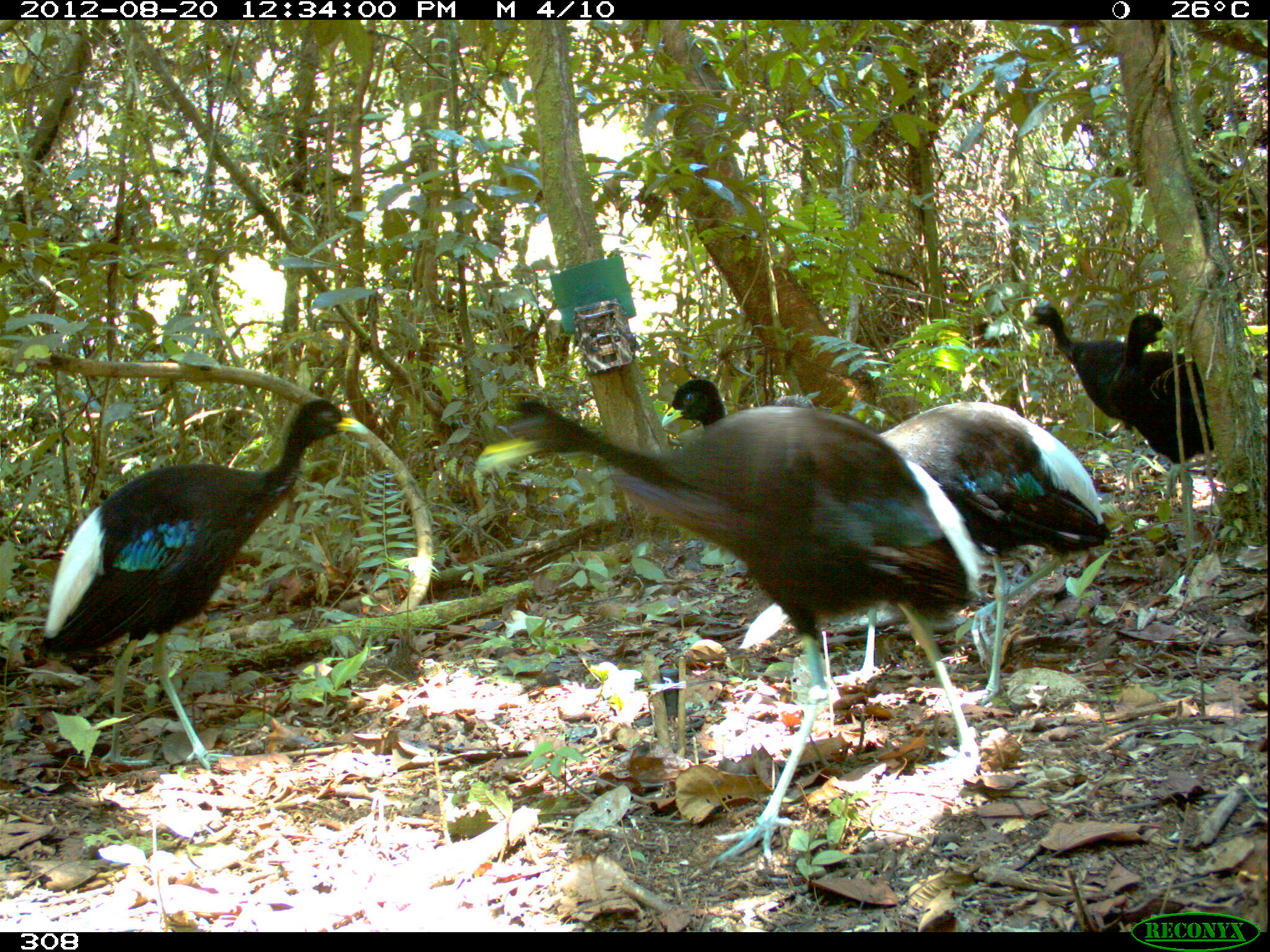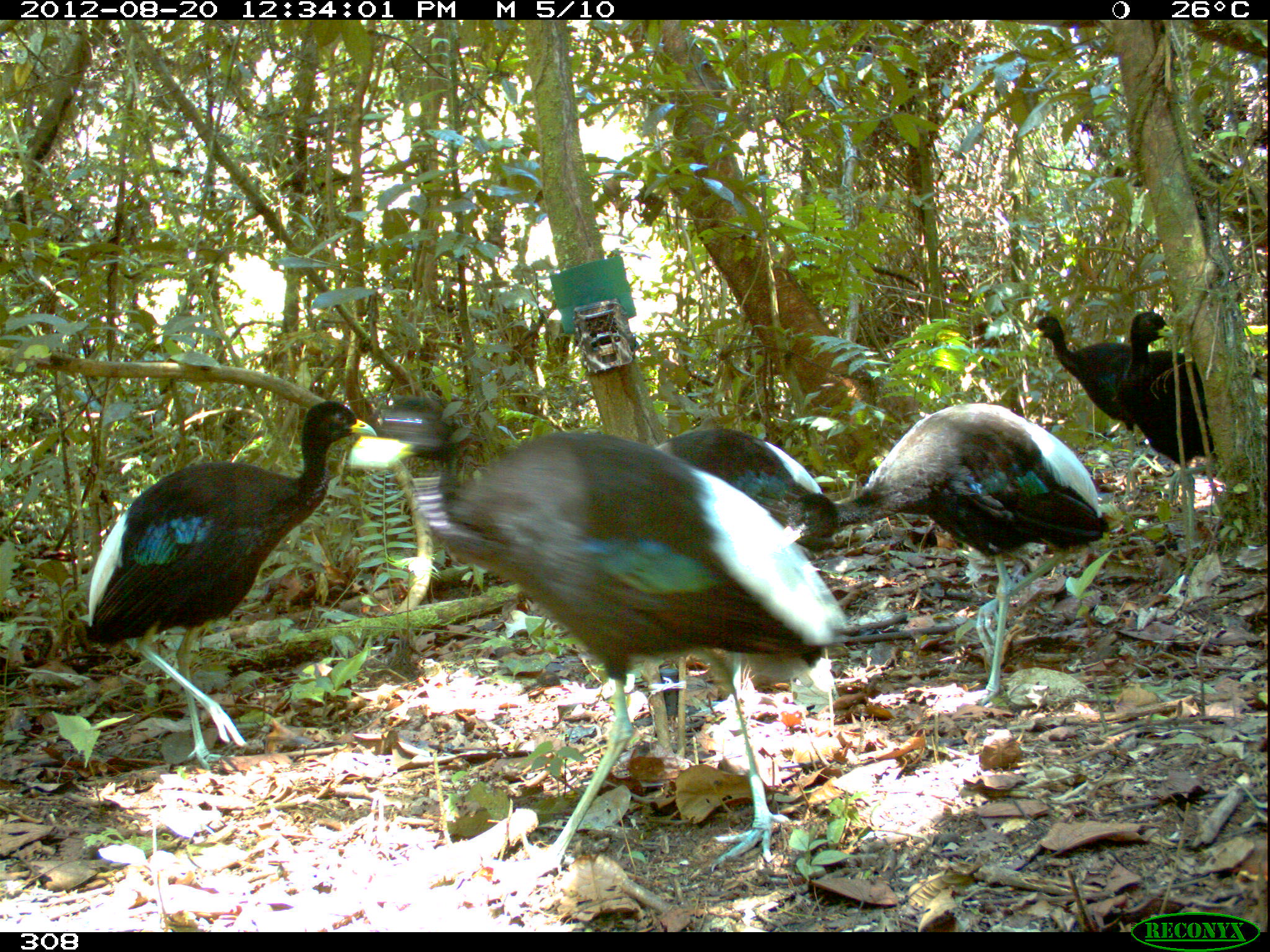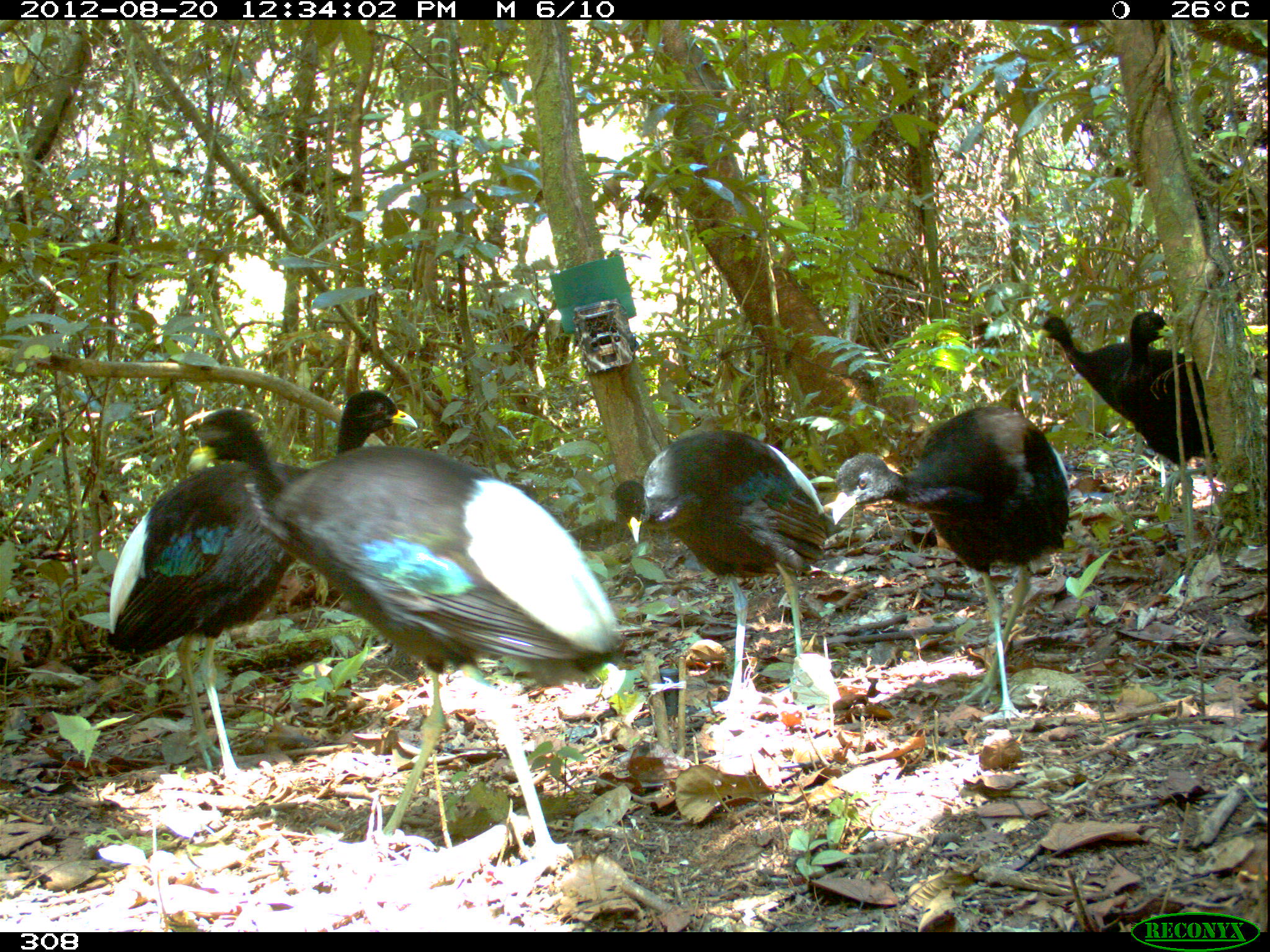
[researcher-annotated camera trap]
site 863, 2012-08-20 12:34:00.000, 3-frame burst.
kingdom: Animalia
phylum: Chordata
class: Aves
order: Gruiformes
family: Psophiidae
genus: Psophia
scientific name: Psophia leucoptera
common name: pale-winged trumpeter